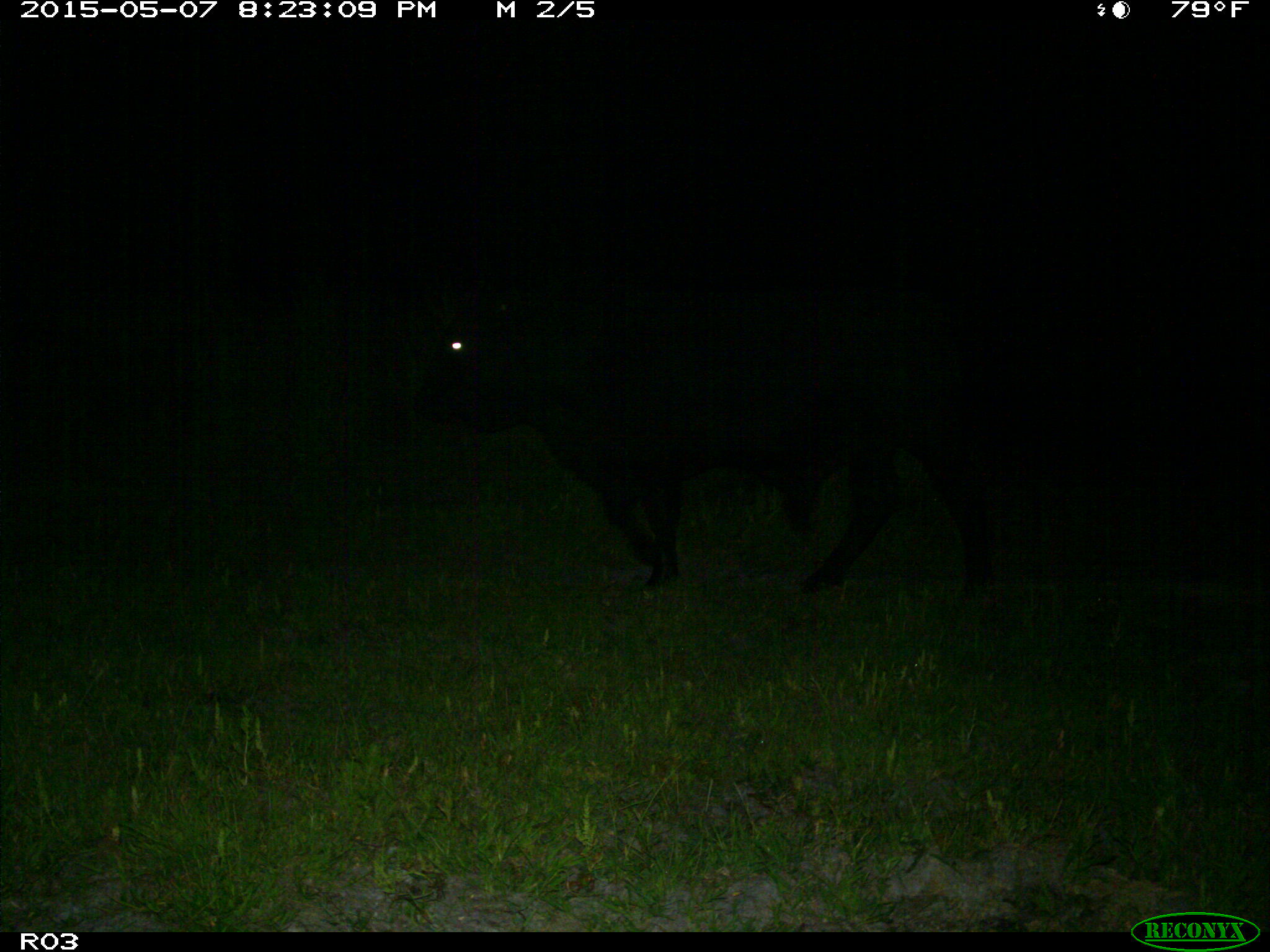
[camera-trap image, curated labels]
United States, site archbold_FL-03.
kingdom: Animalia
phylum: Chordata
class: Mammalia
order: Artiodactyla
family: Bovidae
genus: Bos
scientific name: Bos taurus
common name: domestic cow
Bos taurus (domestic cow).